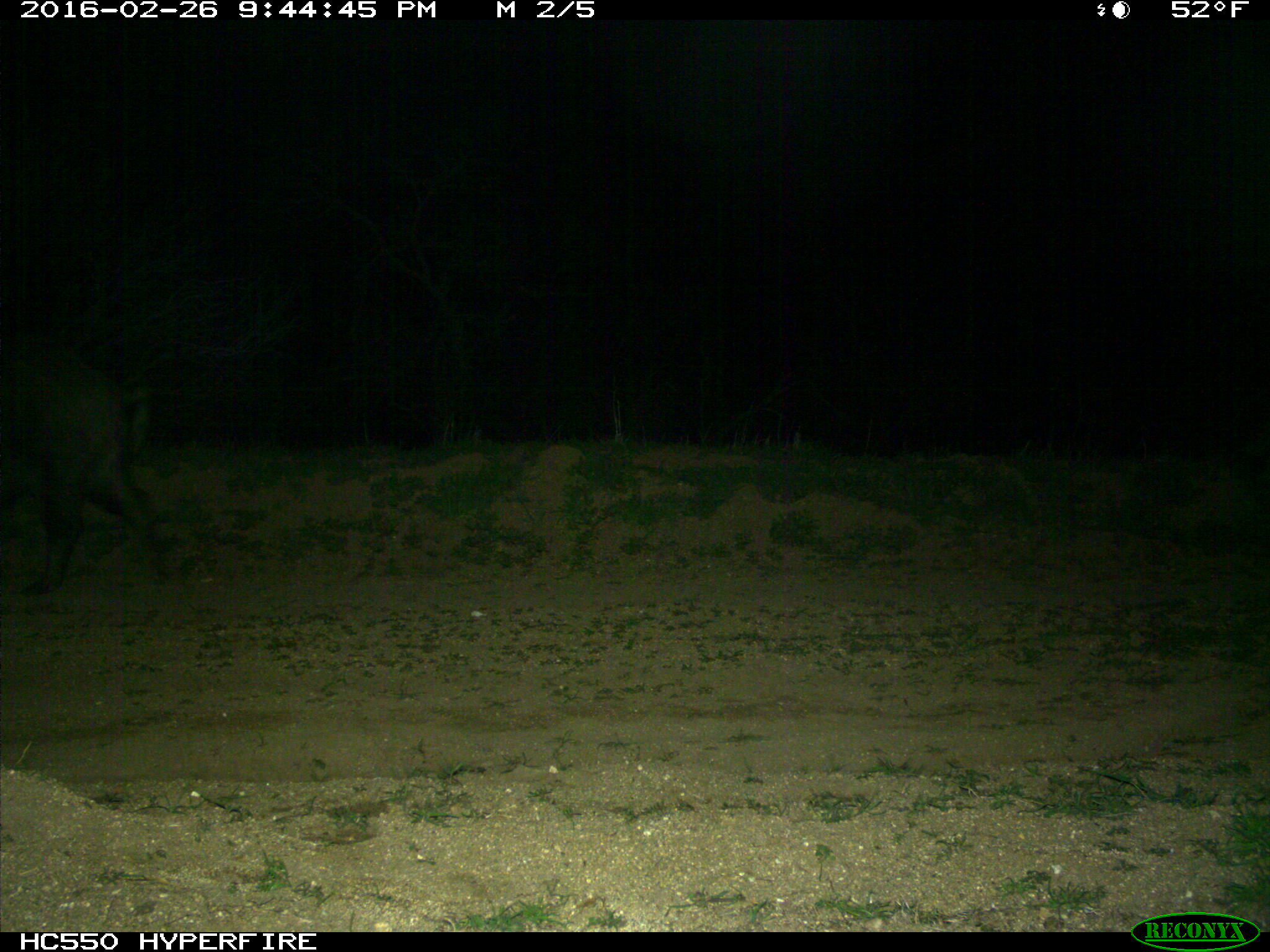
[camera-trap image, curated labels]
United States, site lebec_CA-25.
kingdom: Animalia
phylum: Chordata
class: Mammalia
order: Artiodactyla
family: Suidae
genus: Sus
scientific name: Sus scrofa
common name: wild boar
Sus scrofa (wild boar).